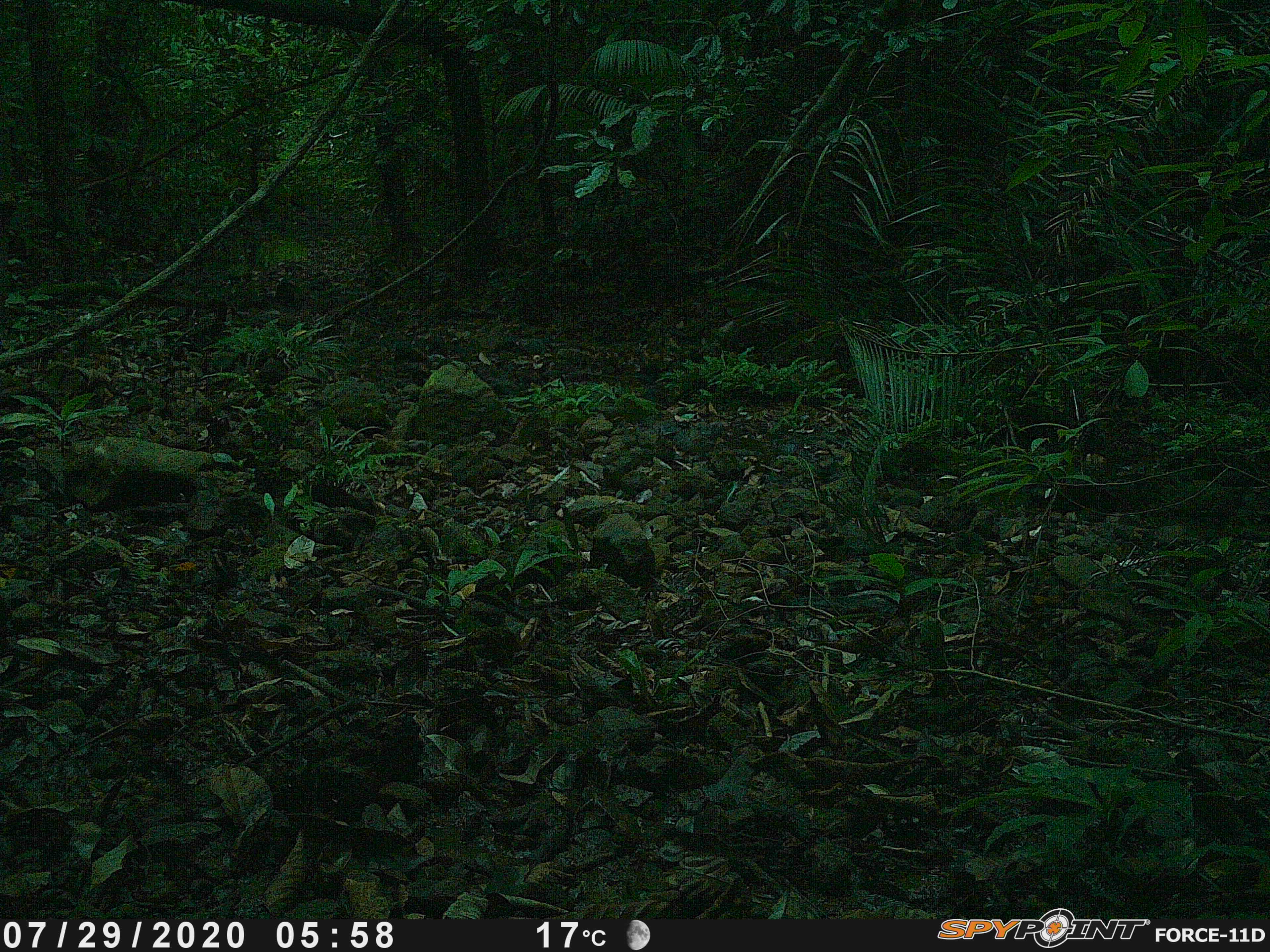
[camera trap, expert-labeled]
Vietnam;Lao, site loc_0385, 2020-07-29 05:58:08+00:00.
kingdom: Animalia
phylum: Chordata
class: Mammalia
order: Primates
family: Cercopithecidae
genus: Macaca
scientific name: Macaca arctoides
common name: stump-tailed macaque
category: stump tailed macaque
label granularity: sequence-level